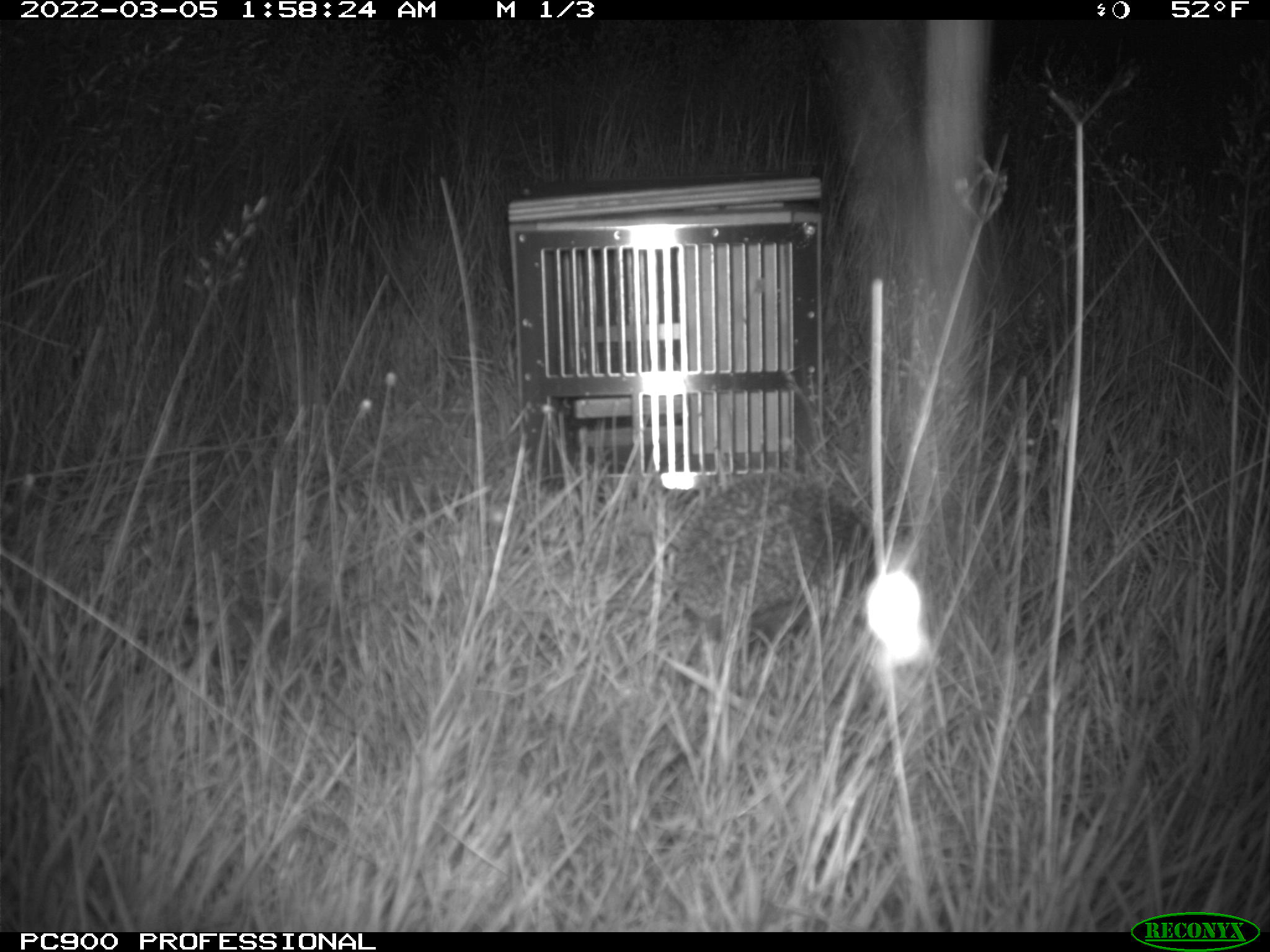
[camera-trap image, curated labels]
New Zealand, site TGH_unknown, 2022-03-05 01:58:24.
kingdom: Animalia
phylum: Chordata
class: Mammalia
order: Eulipotyphla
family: Erinaceidae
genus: Erinaceus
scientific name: Erinaceus europaeus europaeus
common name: european hedgehog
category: hedgehog